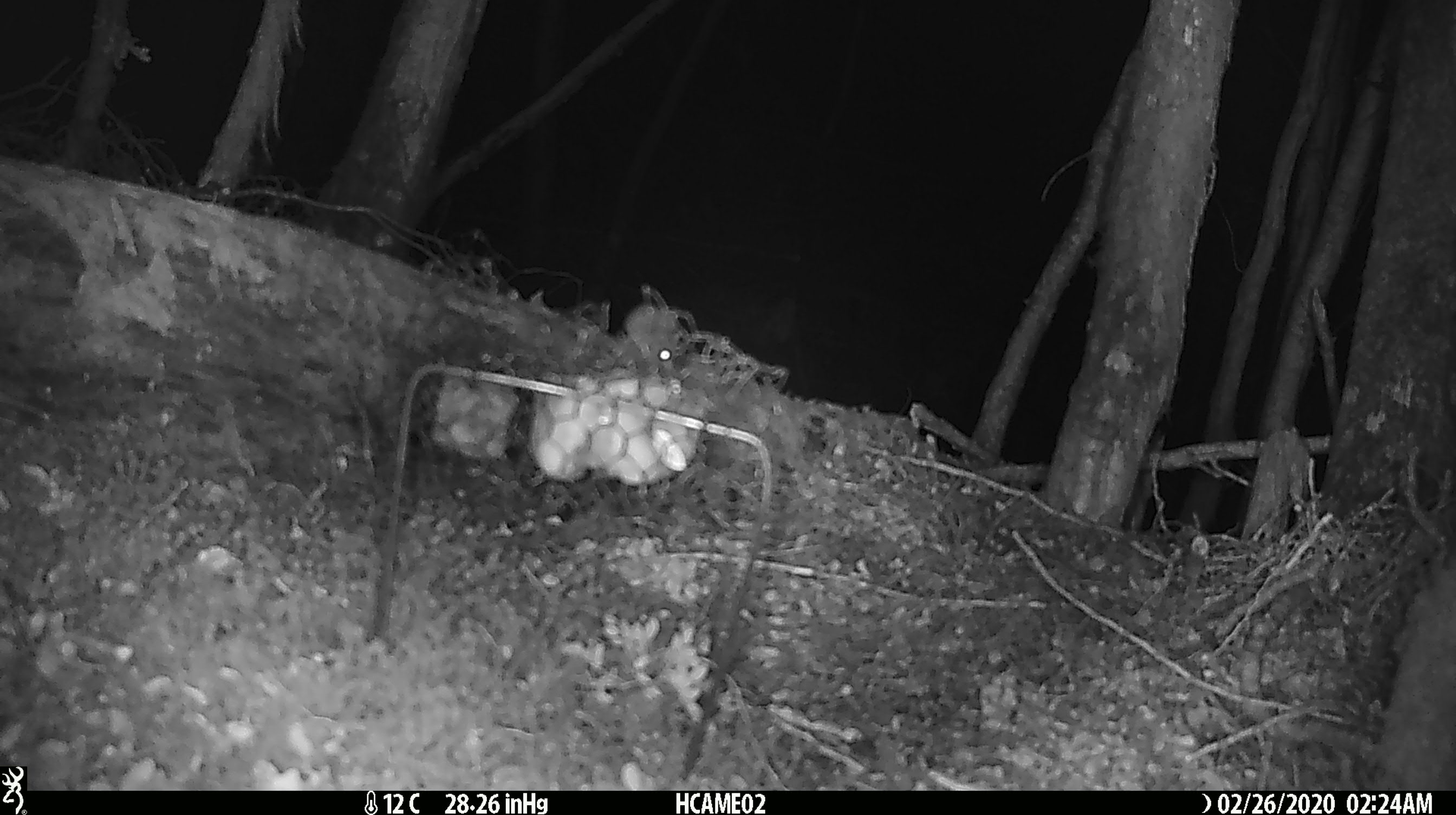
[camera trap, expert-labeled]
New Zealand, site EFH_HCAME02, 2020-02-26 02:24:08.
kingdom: Animalia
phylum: Chordata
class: Mammalia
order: Rodentia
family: Muridae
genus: Mus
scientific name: Mus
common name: mouse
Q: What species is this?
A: Mouse (Mus).